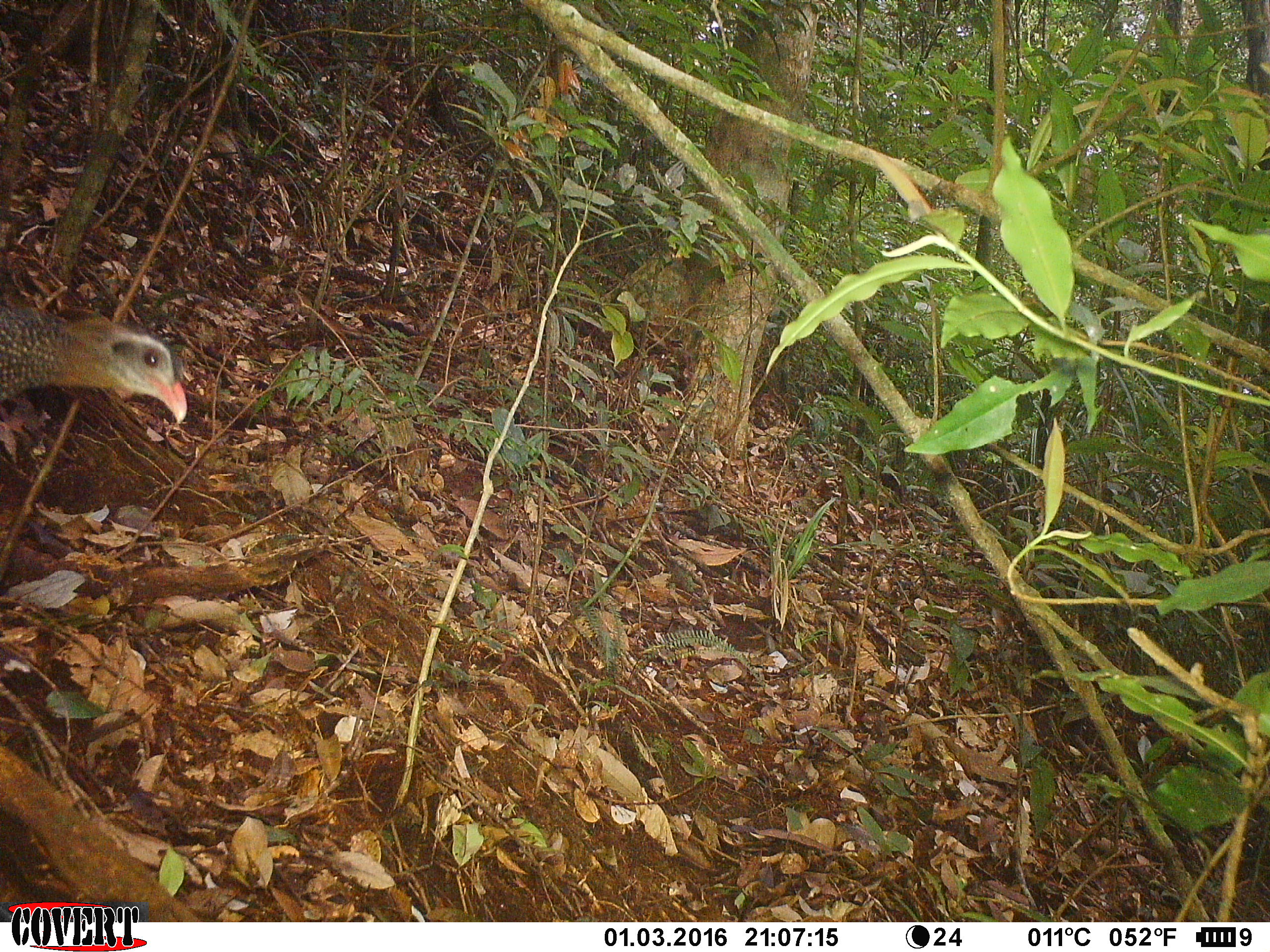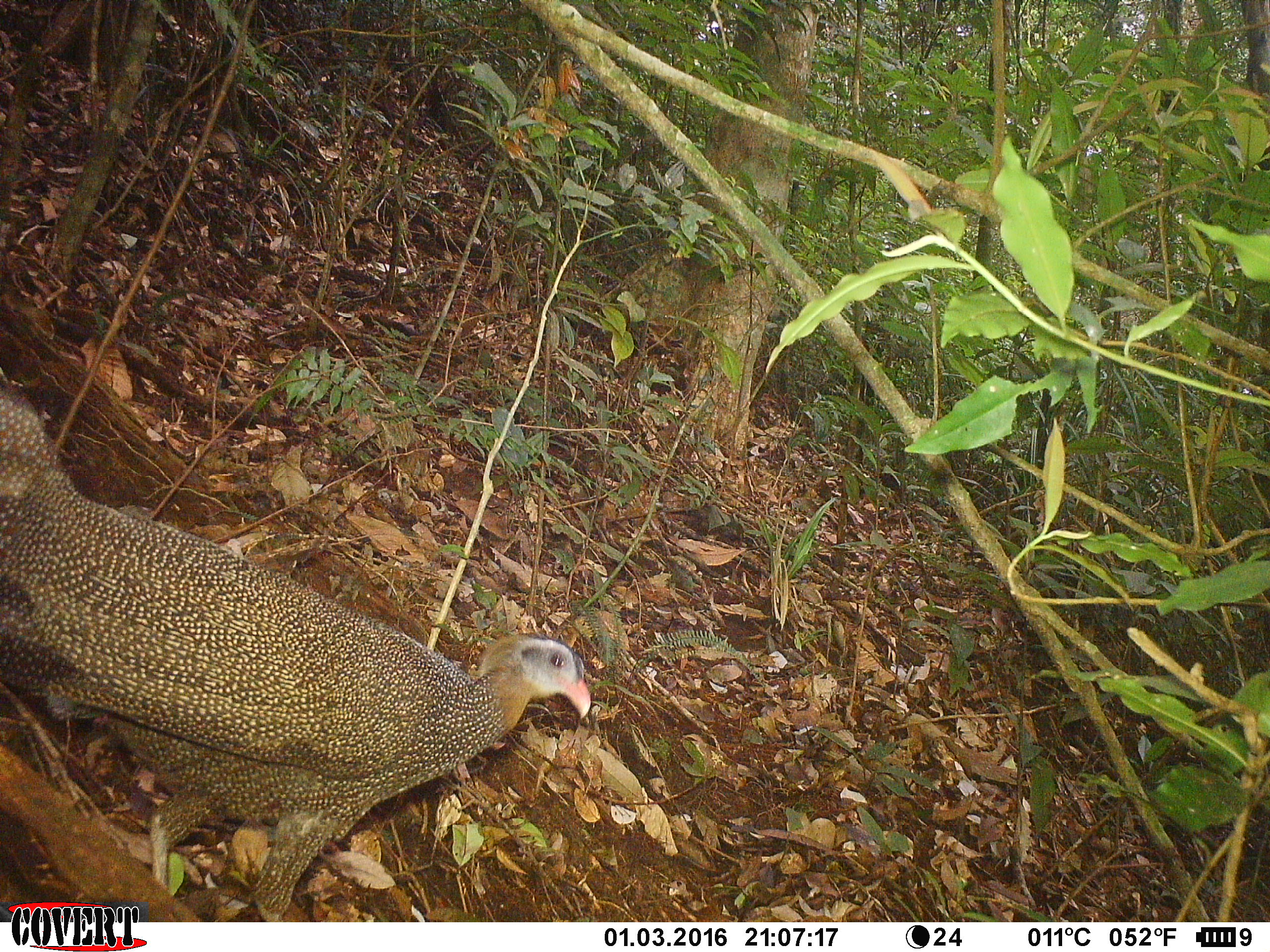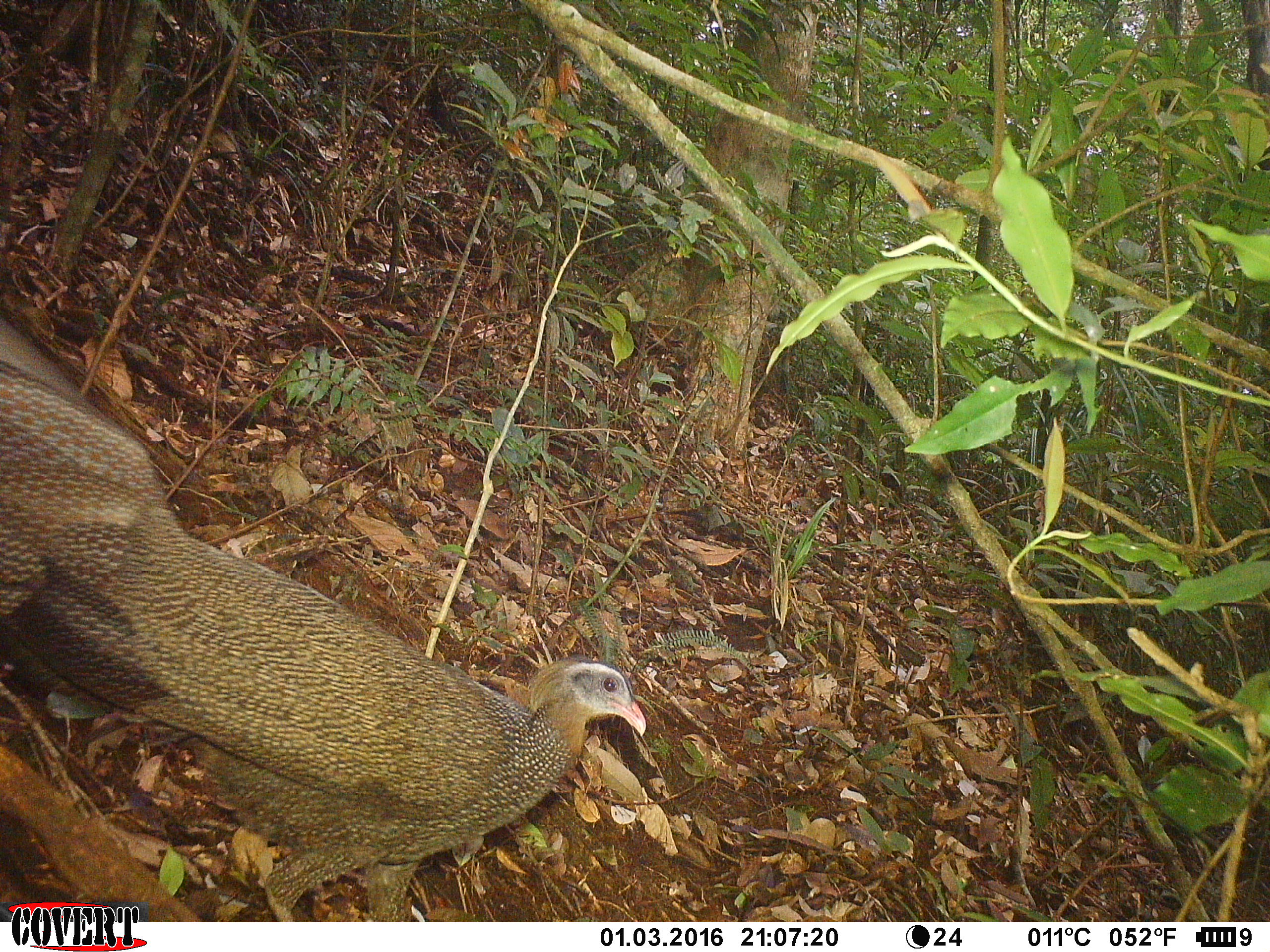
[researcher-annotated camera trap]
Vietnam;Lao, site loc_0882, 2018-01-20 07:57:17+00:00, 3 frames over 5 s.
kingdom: Animalia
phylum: Chordata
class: Aves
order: Galliformes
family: Phasianidae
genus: Rheinardia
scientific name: Rheinardia ocellata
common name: crested argus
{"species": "crested argus (Rheinardia ocellata)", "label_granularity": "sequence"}